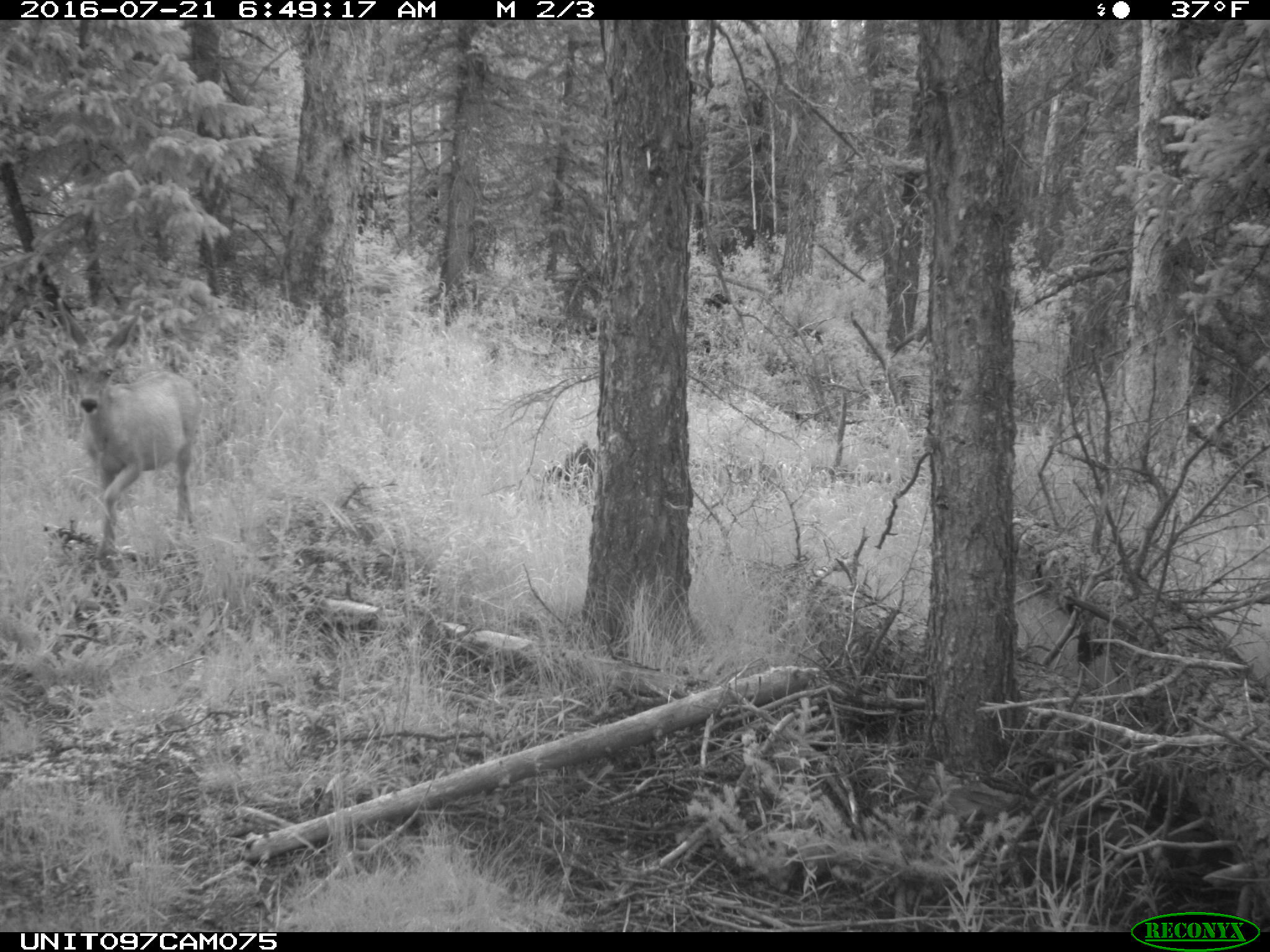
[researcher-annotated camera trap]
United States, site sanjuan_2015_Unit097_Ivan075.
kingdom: Animalia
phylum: Chordata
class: Mammalia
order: Artiodactyla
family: Cervidae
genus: Odocoileus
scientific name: Odocoileus hemionus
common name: mule deer